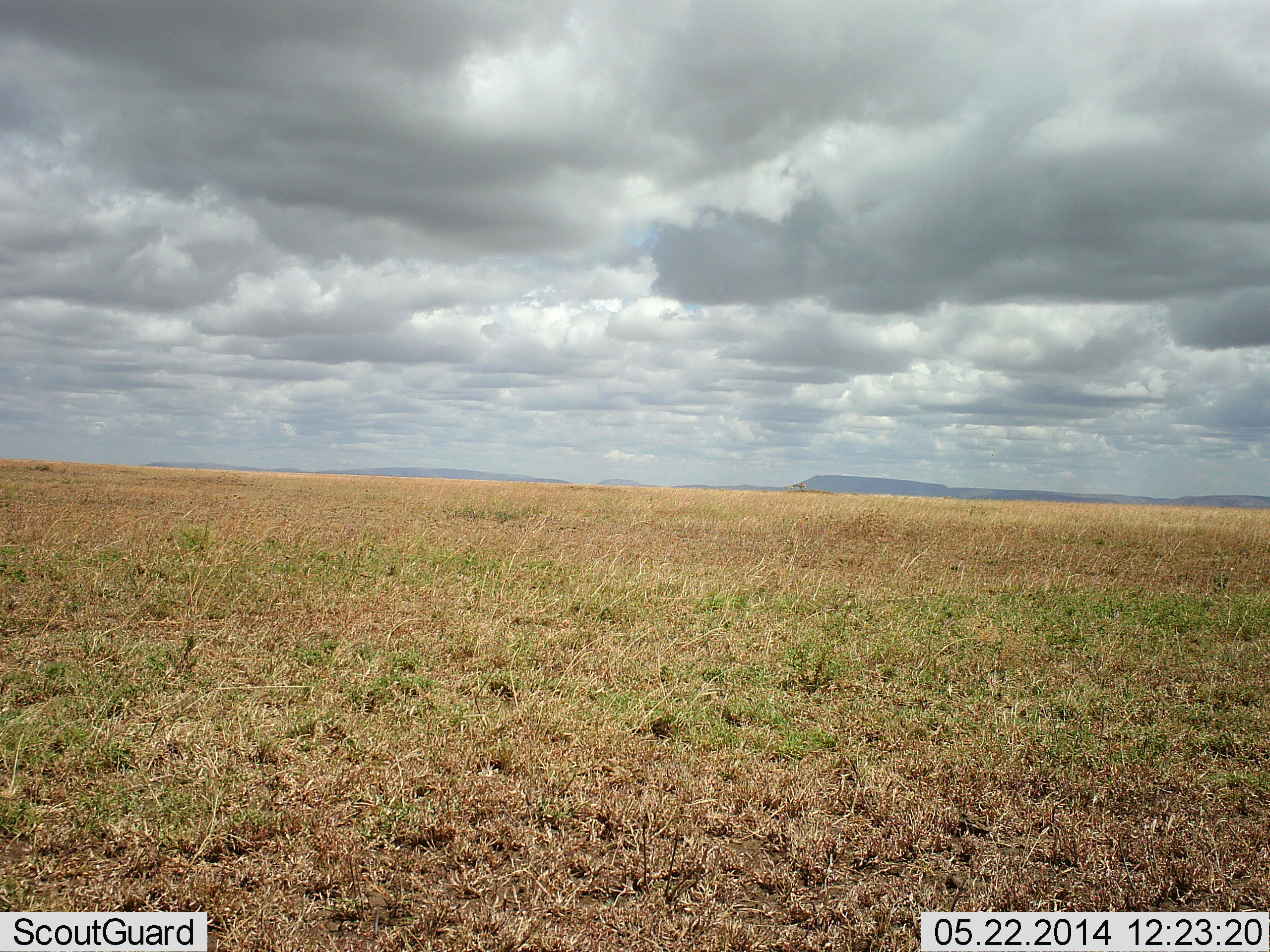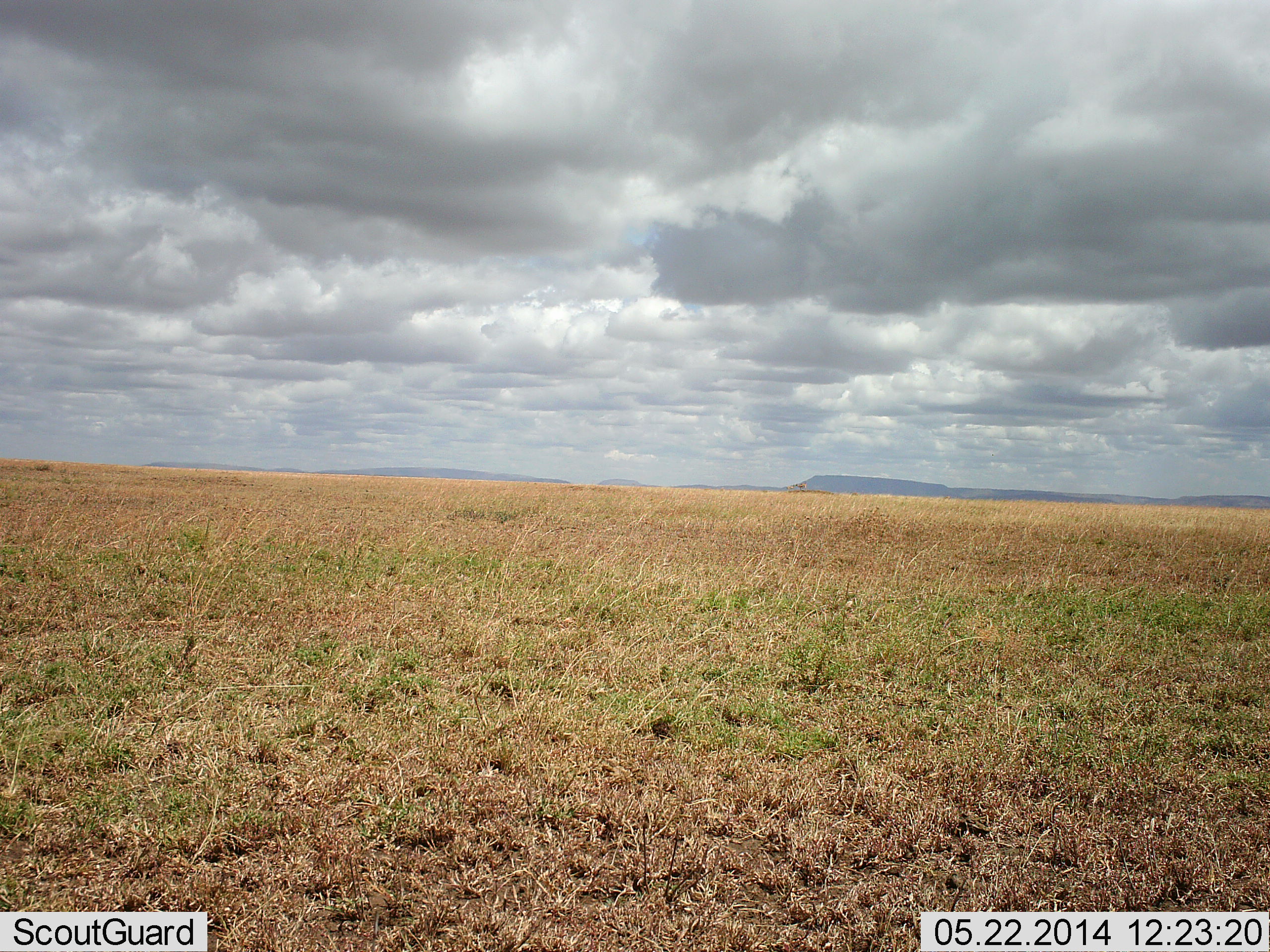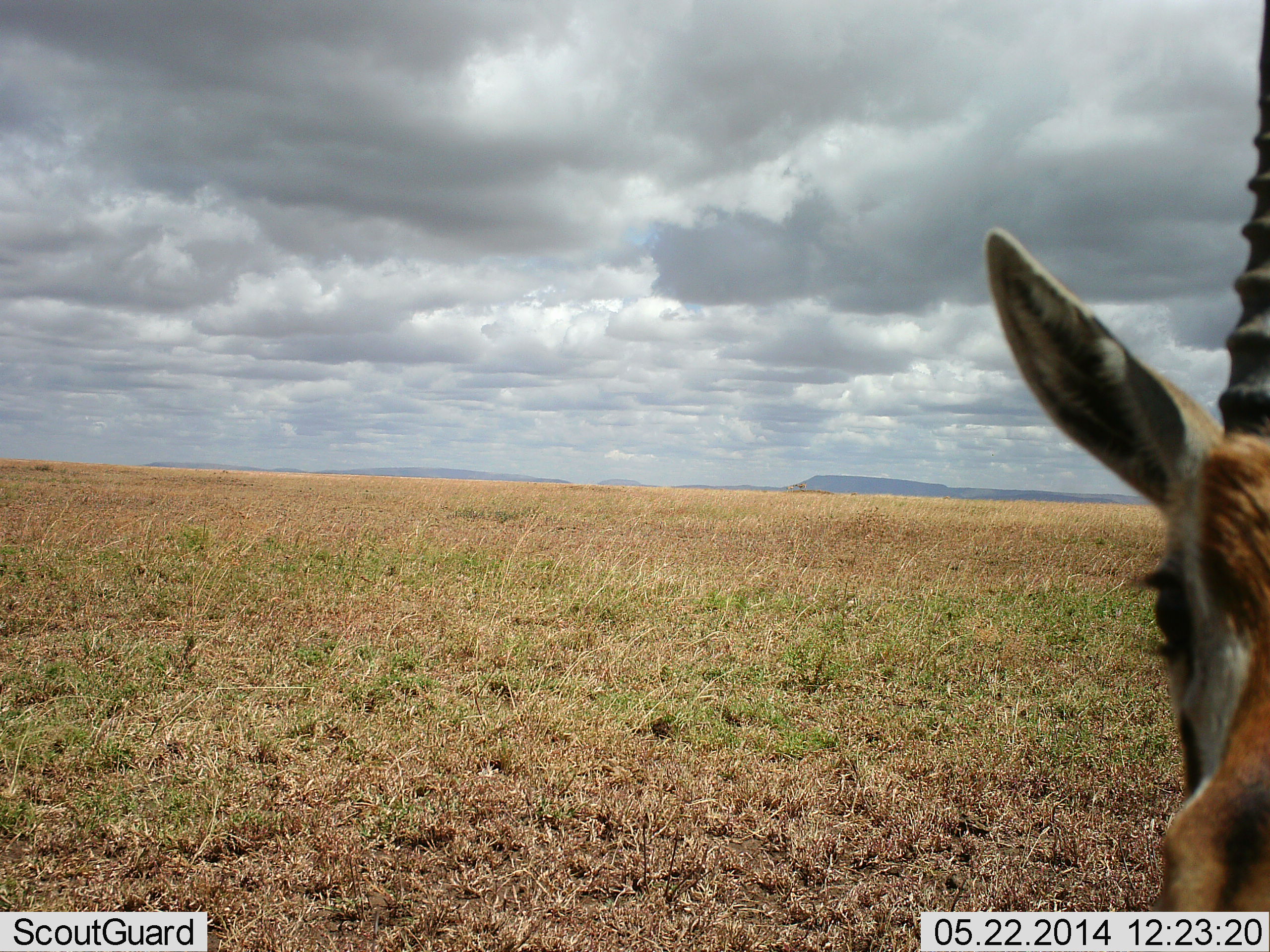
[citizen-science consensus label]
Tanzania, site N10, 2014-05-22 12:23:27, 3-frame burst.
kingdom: Animalia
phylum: Chordata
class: Mammalia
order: Artiodactyla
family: Bovidae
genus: Eudorcas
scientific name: Eudorcas thomsonii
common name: thomson's gazelle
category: gazellethomsons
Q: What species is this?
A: Gazellethomsons (thomson's gazelle) (Eudorcas thomsonii).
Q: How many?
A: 1.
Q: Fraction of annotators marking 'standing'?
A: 50%.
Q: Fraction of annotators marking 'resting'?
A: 0%.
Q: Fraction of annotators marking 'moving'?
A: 40%.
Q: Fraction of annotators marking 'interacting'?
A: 10%.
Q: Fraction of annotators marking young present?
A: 0%.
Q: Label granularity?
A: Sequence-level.